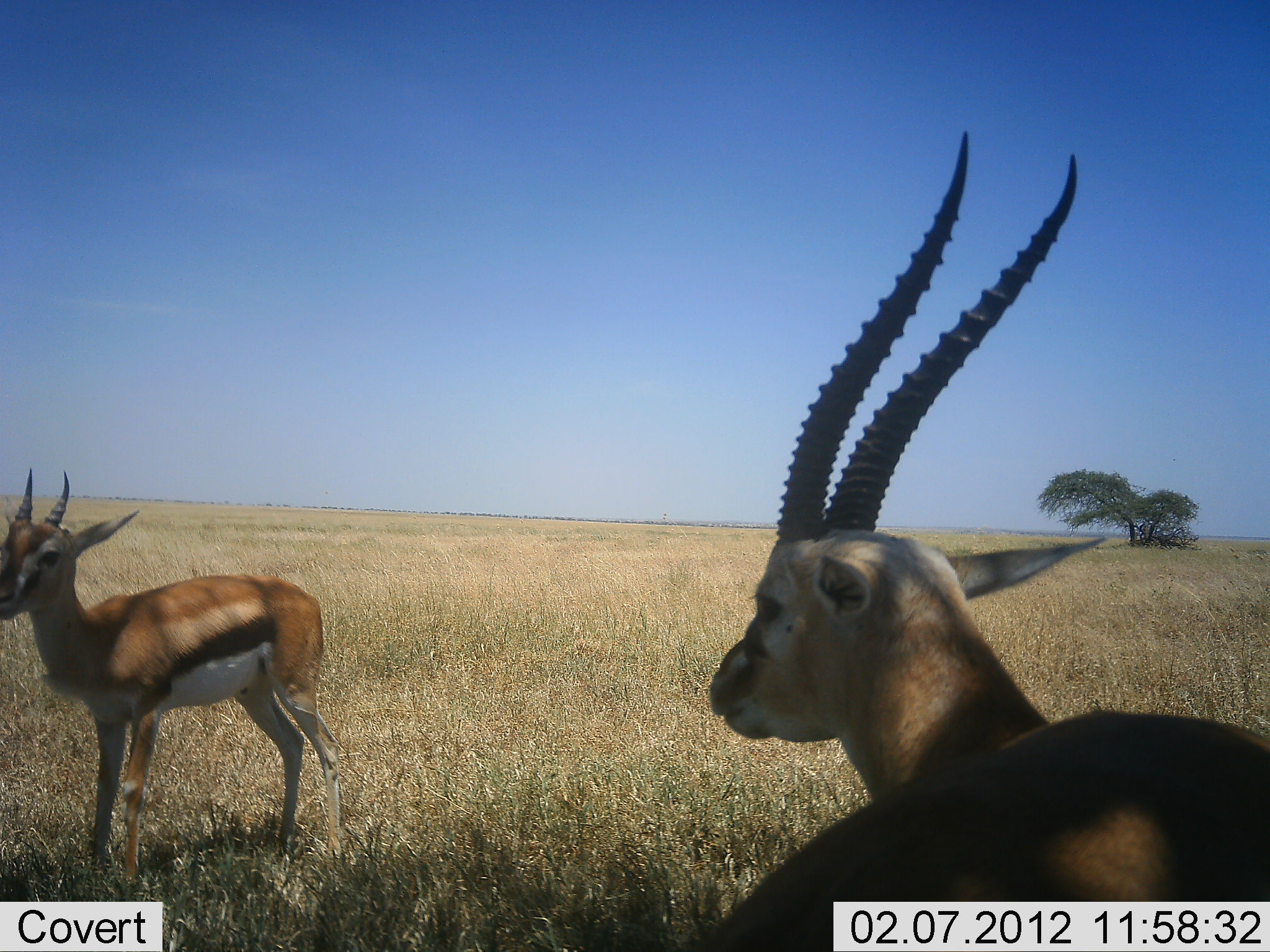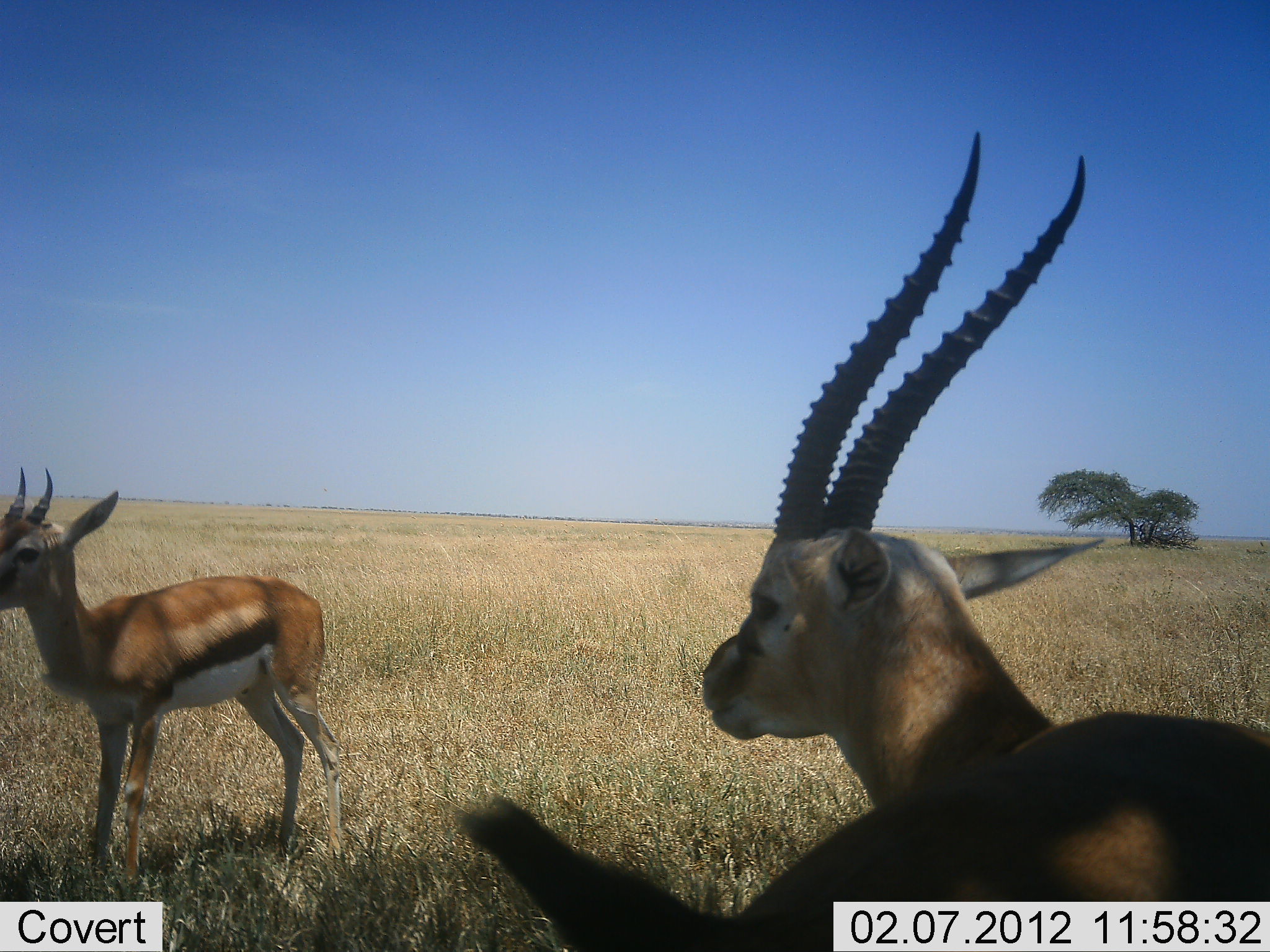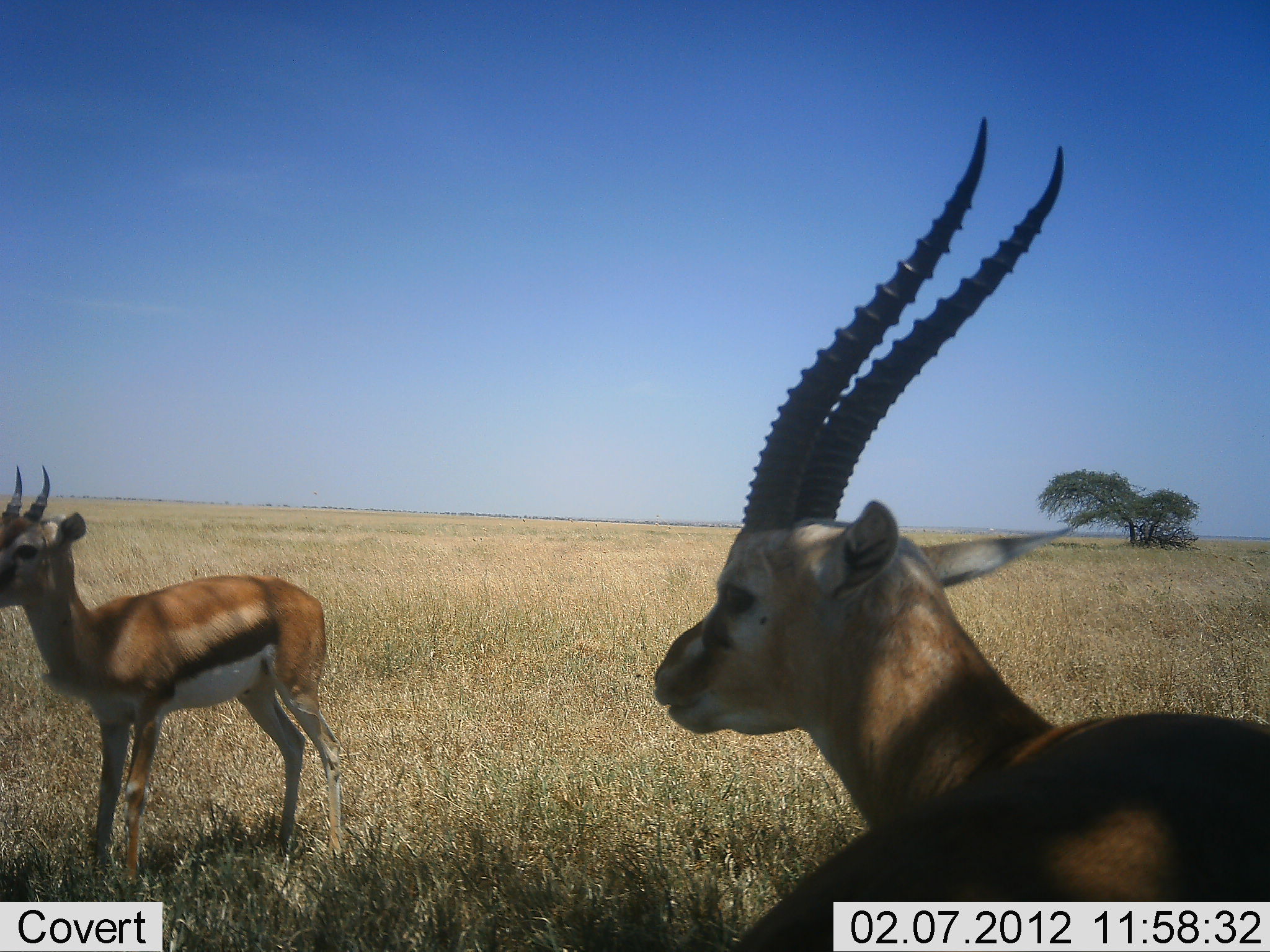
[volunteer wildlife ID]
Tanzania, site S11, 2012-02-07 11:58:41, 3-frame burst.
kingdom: Animalia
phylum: Chordata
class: Mammalia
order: Artiodactyla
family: Bovidae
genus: Eudorcas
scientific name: Eudorcas thomsonii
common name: thomson's gazelle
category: gazellethomsons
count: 2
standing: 100%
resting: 20%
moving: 0%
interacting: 0%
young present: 13%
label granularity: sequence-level